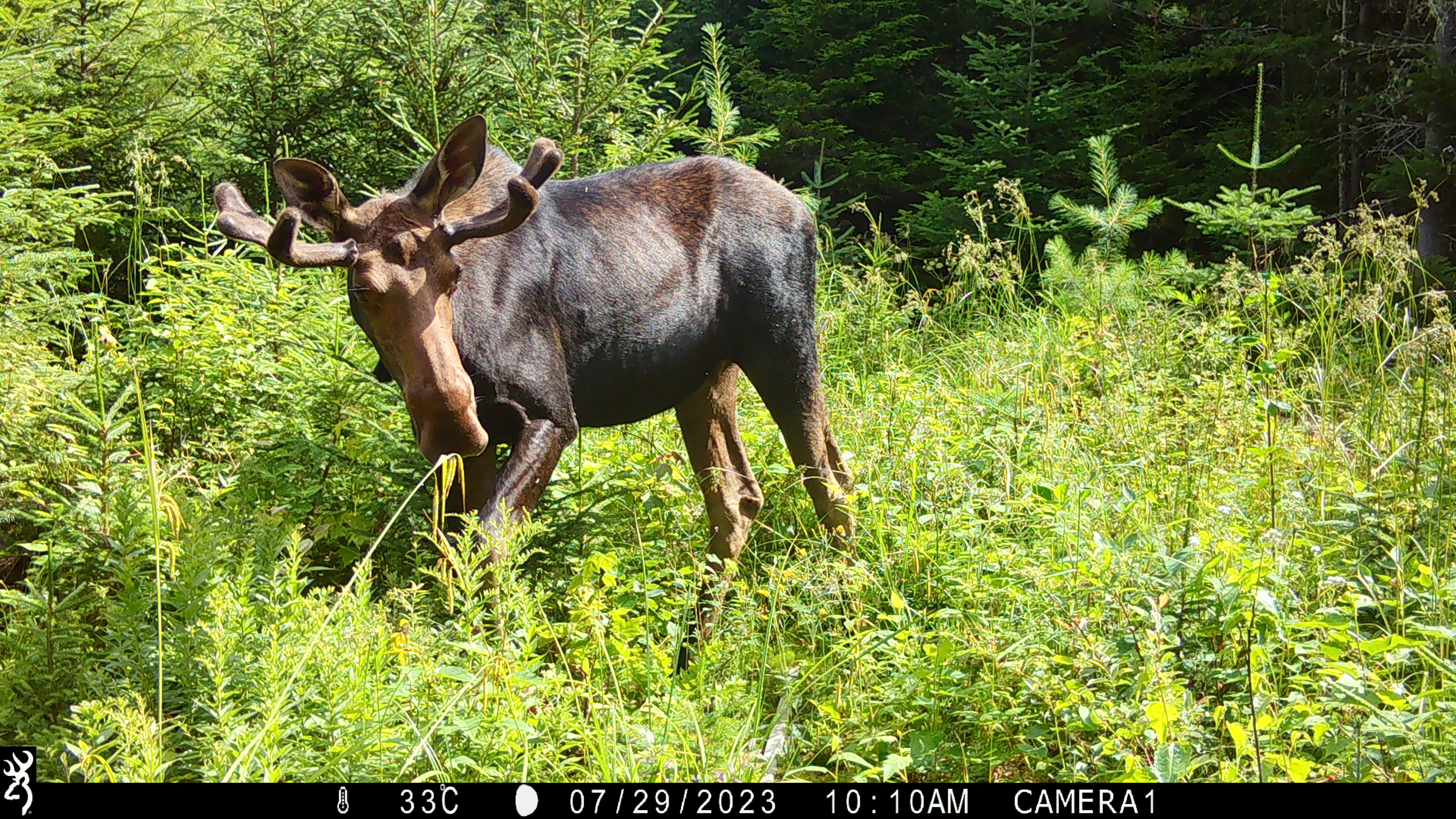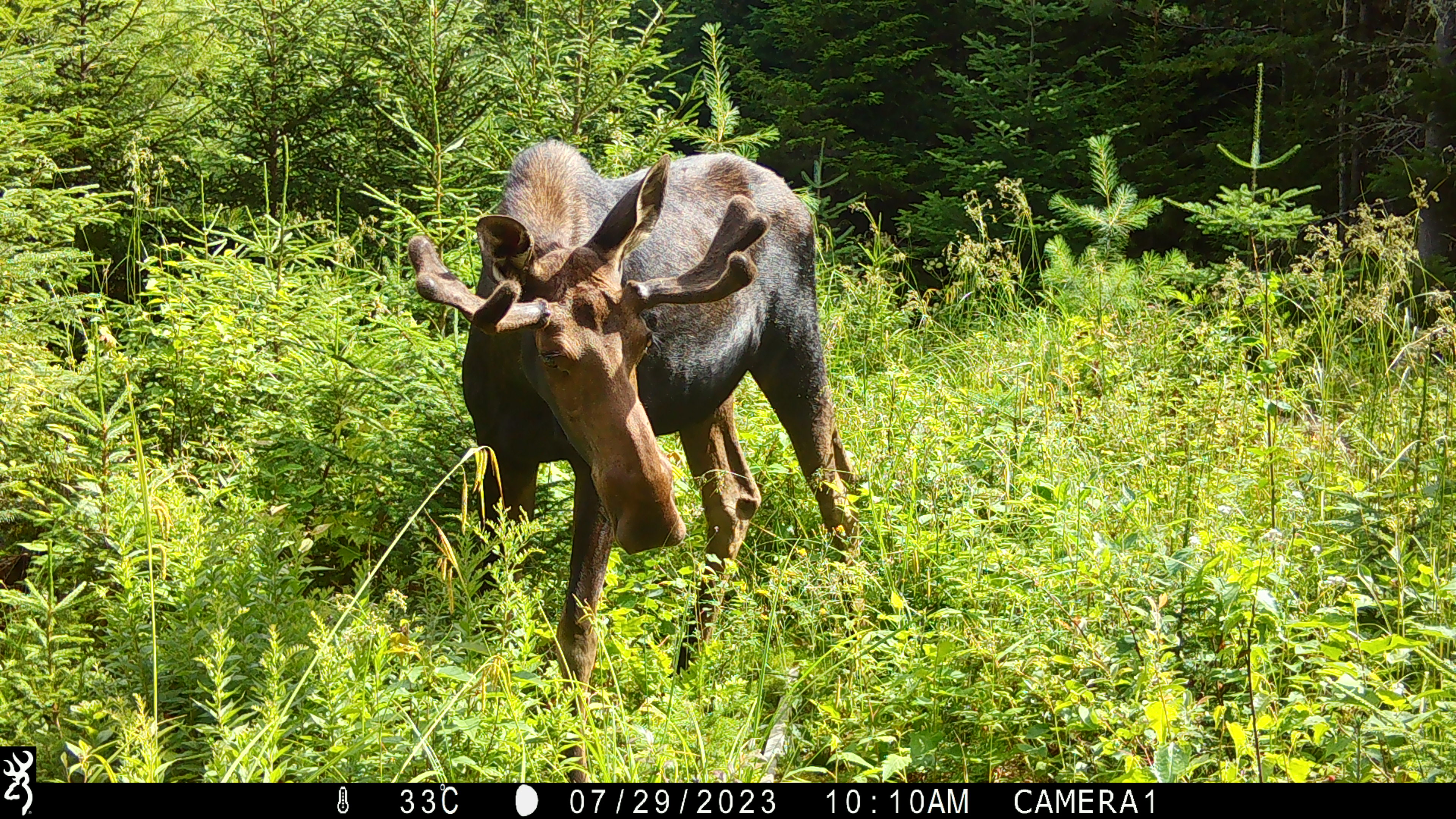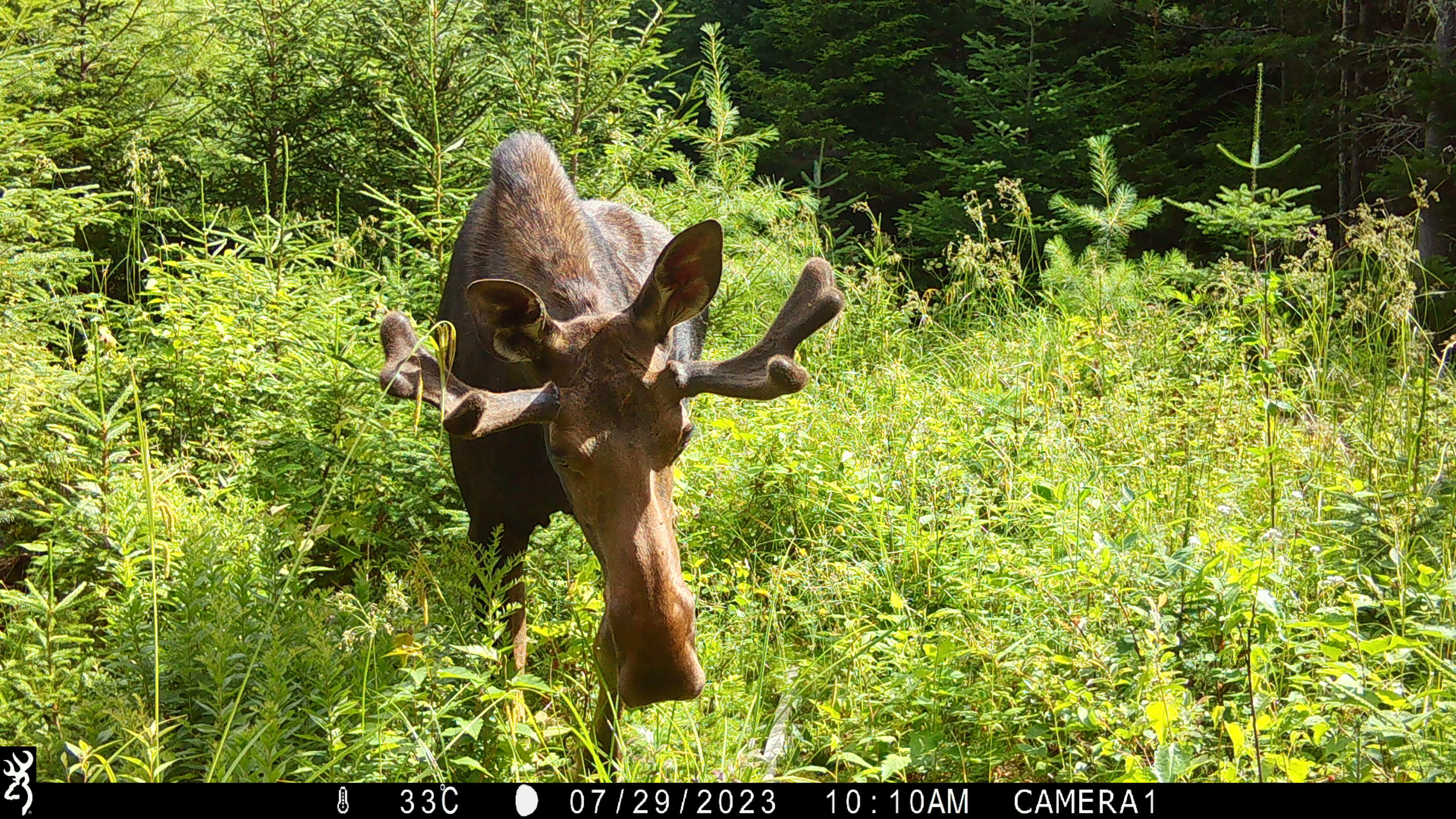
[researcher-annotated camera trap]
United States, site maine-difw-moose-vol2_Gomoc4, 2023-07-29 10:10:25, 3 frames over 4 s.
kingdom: Animalia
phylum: Chordata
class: Mammalia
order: Artiodactyla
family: Cervidae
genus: Alces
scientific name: Alces alces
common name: moose